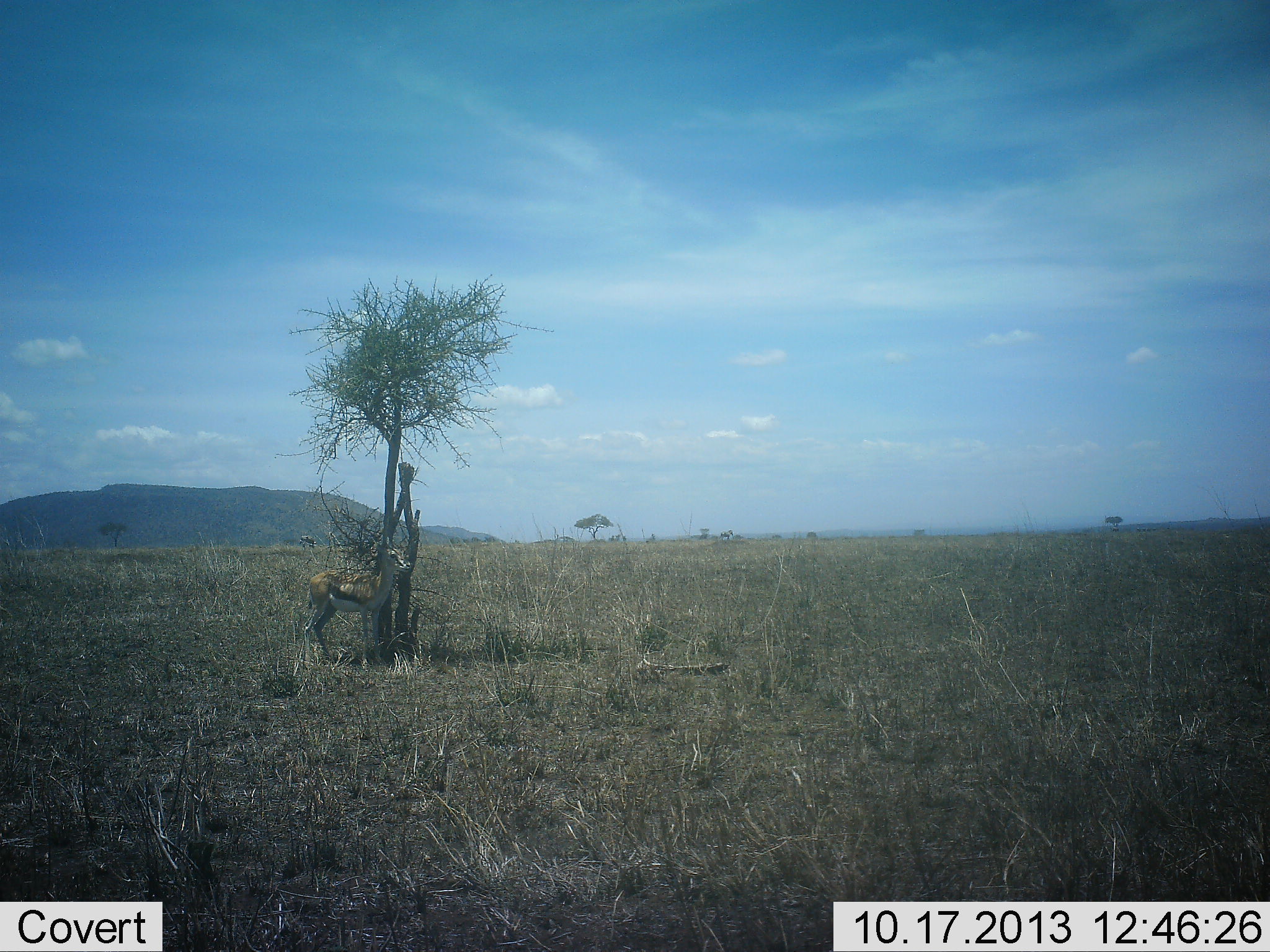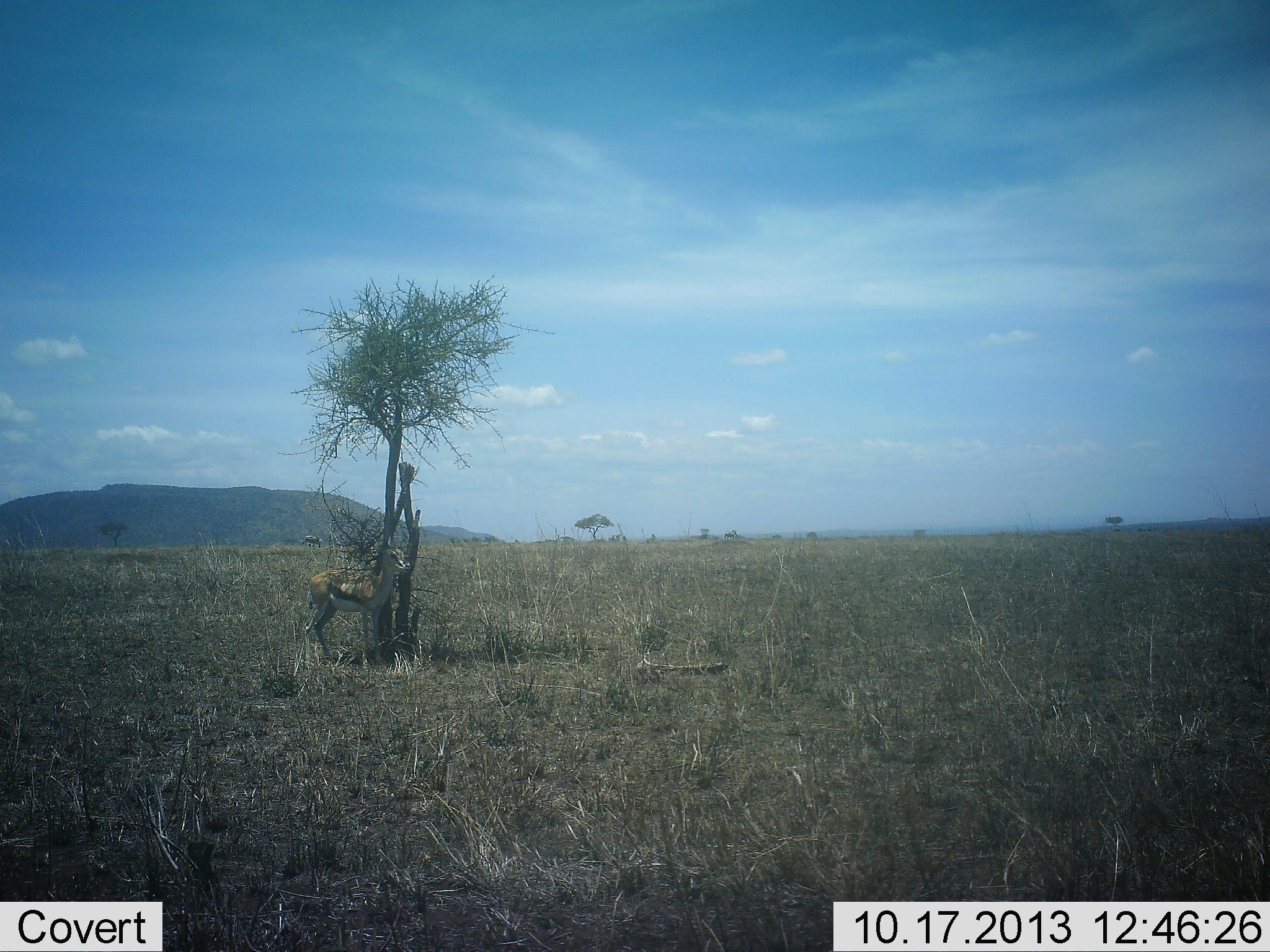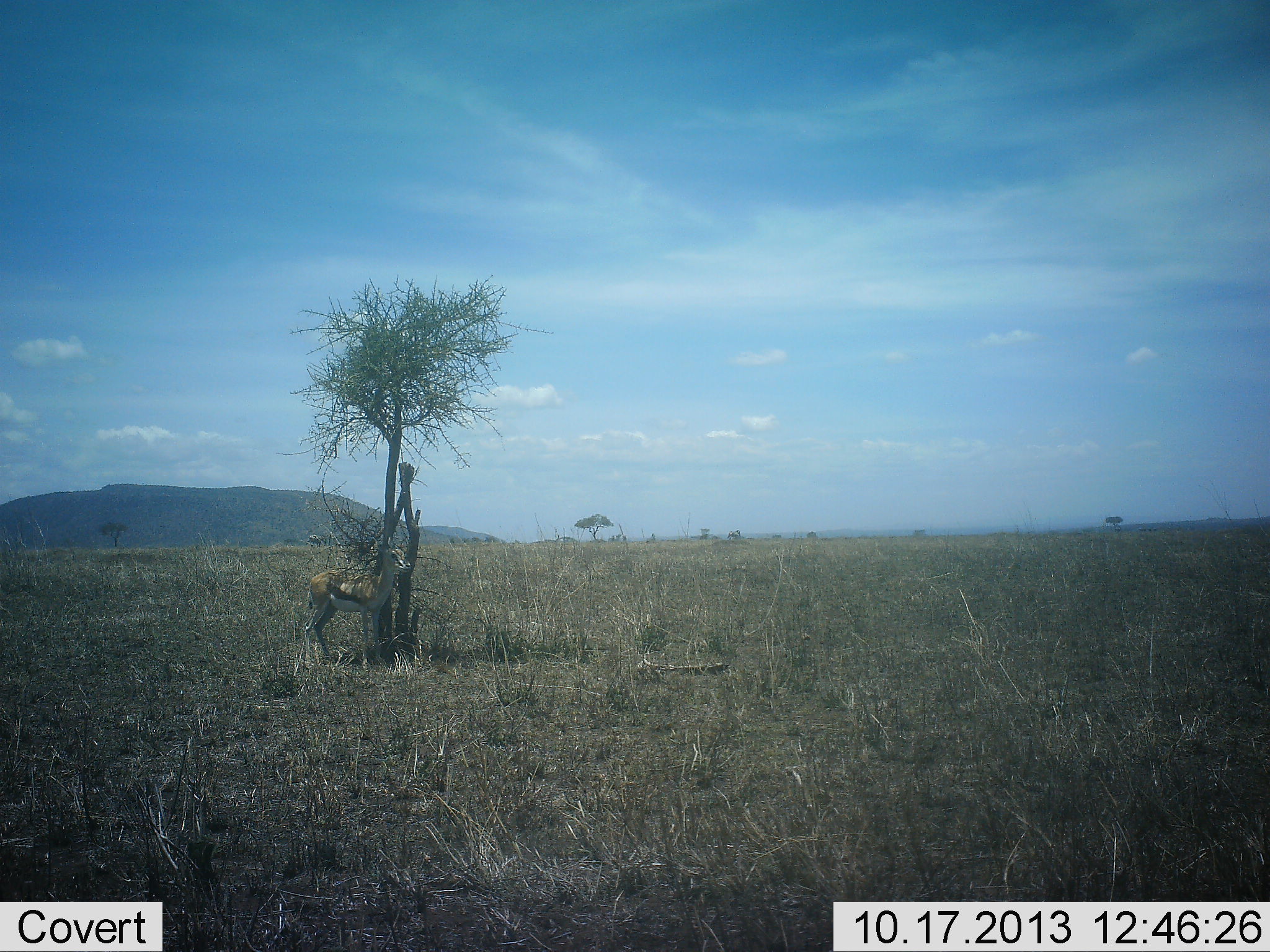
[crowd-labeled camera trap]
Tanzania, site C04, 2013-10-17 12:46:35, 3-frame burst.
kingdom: Animalia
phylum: Chordata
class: Mammalia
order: Artiodactyla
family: Bovidae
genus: Eudorcas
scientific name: Eudorcas thomsonii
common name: thomson's gazelle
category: gazellethomsons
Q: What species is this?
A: Gazellethomsons (thomson's gazelle) (Eudorcas thomsonii).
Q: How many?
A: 1.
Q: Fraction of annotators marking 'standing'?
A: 94%.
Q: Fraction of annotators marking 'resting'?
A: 9%.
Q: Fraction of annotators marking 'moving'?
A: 12%.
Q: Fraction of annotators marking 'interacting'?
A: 0%.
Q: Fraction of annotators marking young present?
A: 0%.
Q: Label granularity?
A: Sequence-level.